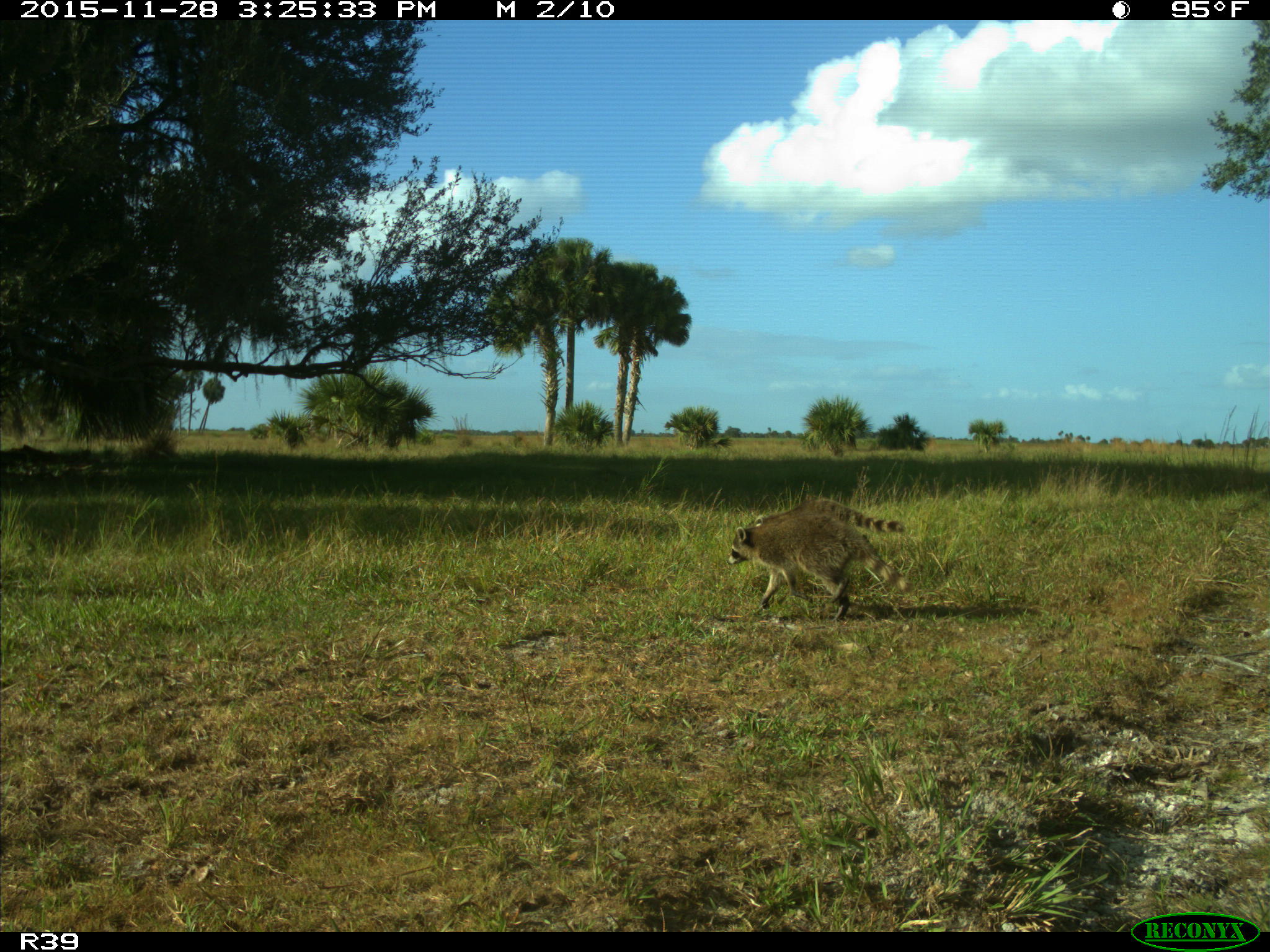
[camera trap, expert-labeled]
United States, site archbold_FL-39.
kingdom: Animalia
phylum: Chordata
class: Mammalia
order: Carnivora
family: Procyonidae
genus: Procyon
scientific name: Procyon lotor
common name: common raccoon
Procyon lotor (common raccoon).